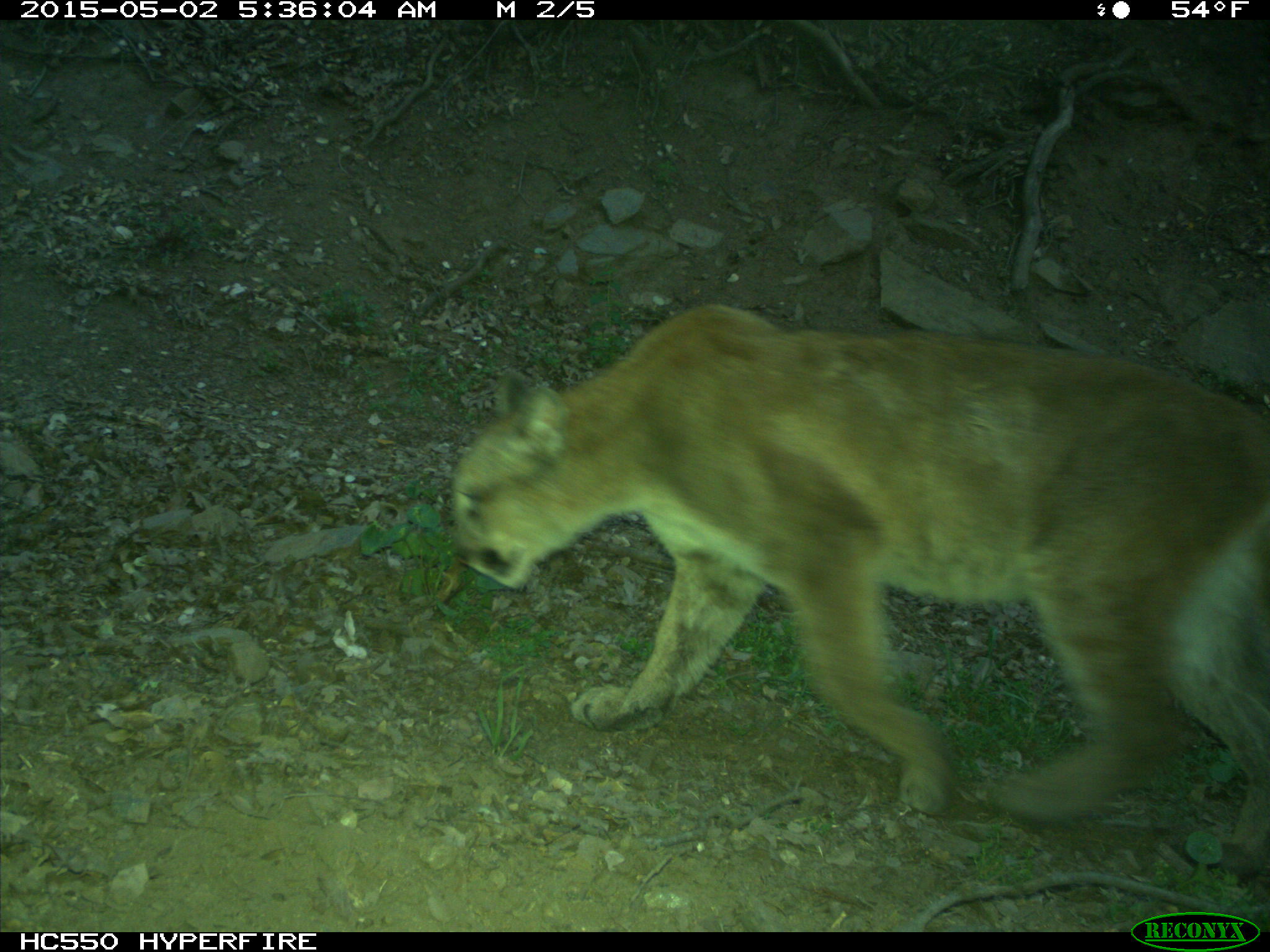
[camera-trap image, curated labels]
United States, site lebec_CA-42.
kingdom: Animalia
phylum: Chordata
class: Mammalia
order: Carnivora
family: Felidae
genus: Puma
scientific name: Puma concolor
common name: mountain lion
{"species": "Puma concolor (mountain lion)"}